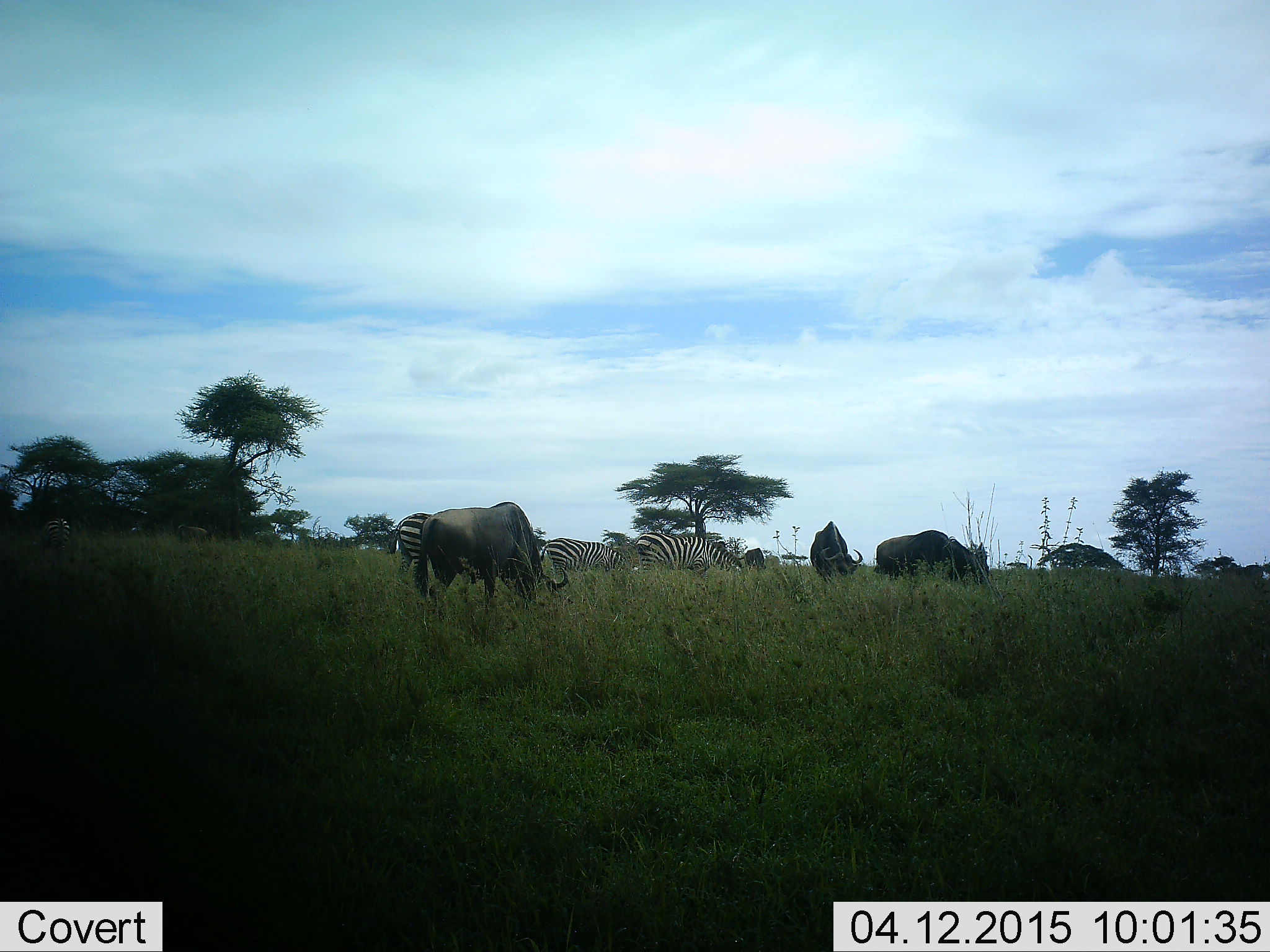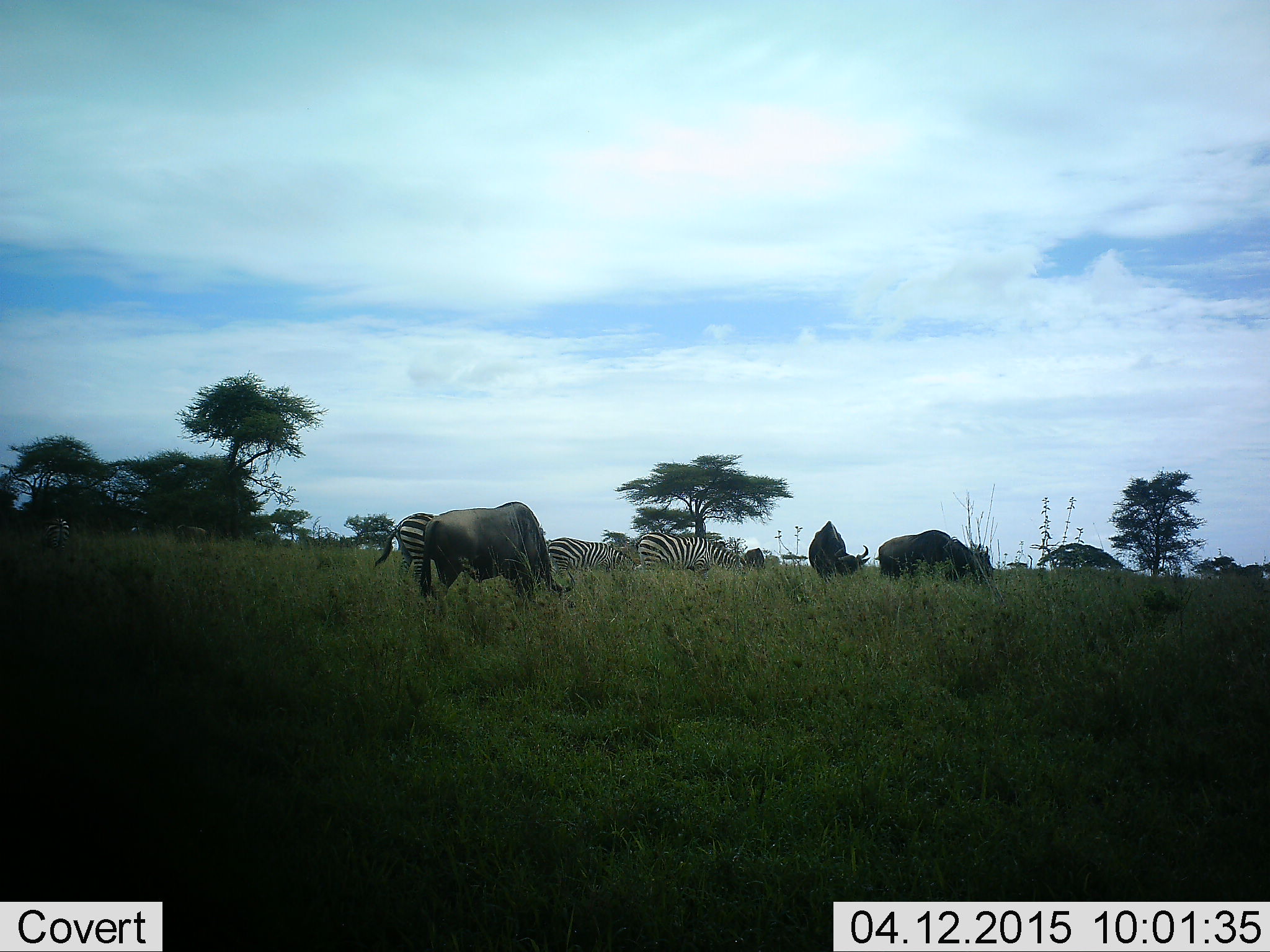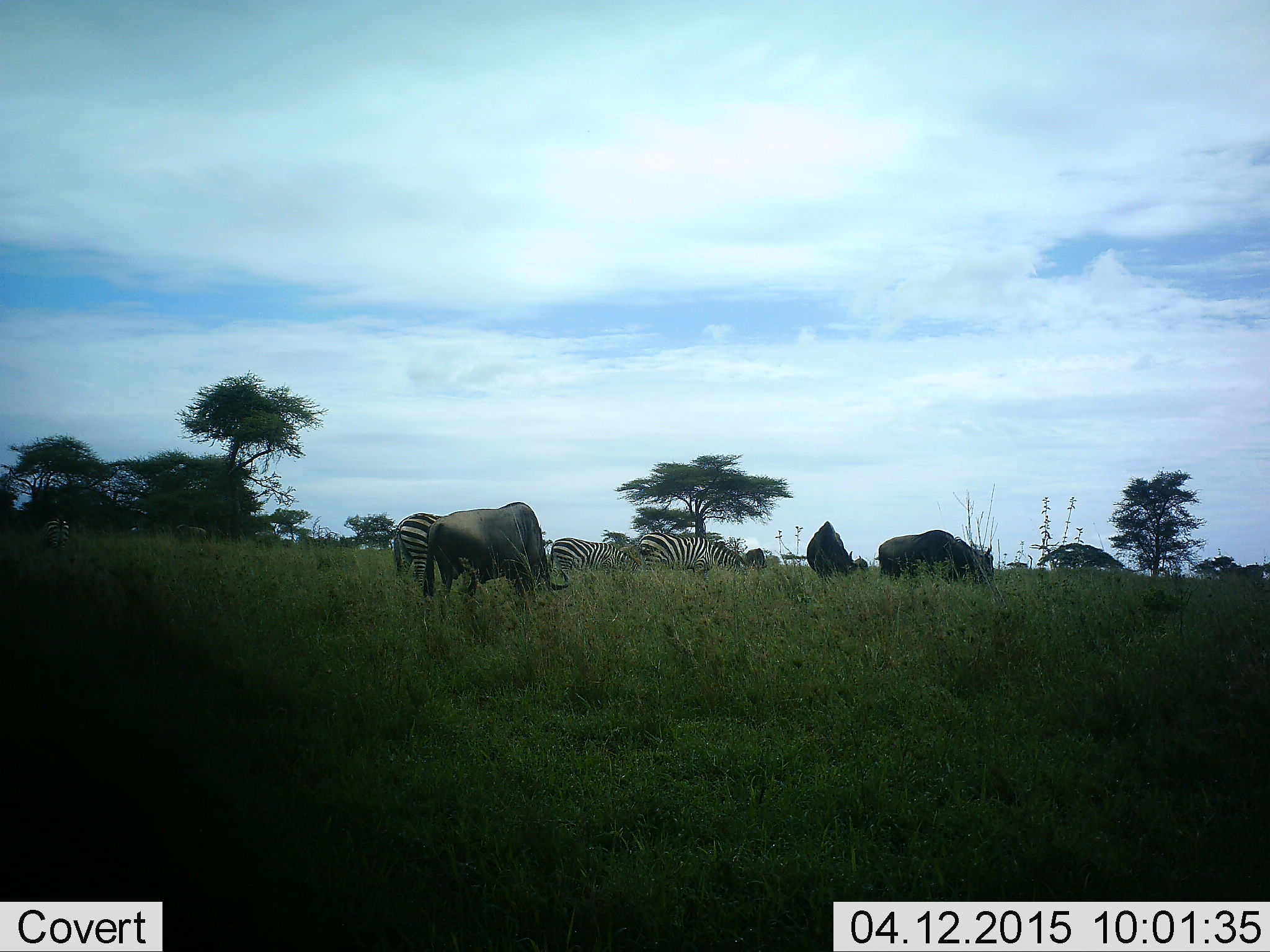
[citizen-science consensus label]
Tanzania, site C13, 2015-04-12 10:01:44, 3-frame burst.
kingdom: Animalia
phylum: Chordata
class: Mammalia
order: Artiodactyla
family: Bovidae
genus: Connochaetes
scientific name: Connochaetes taurinus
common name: blue wildebeest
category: wildebeest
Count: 4.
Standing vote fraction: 50%.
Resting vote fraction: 0%.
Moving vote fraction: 10%.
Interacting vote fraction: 0%.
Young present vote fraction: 0%.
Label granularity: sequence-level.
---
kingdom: Animalia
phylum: Chordata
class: Mammalia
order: Perissodactyla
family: Equidae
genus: Equus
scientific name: Equus quagga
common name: plains zebra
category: zebra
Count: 3.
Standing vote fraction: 47%.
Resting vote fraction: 0%.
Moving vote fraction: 12%.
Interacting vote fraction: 0%.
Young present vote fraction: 0%.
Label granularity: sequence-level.